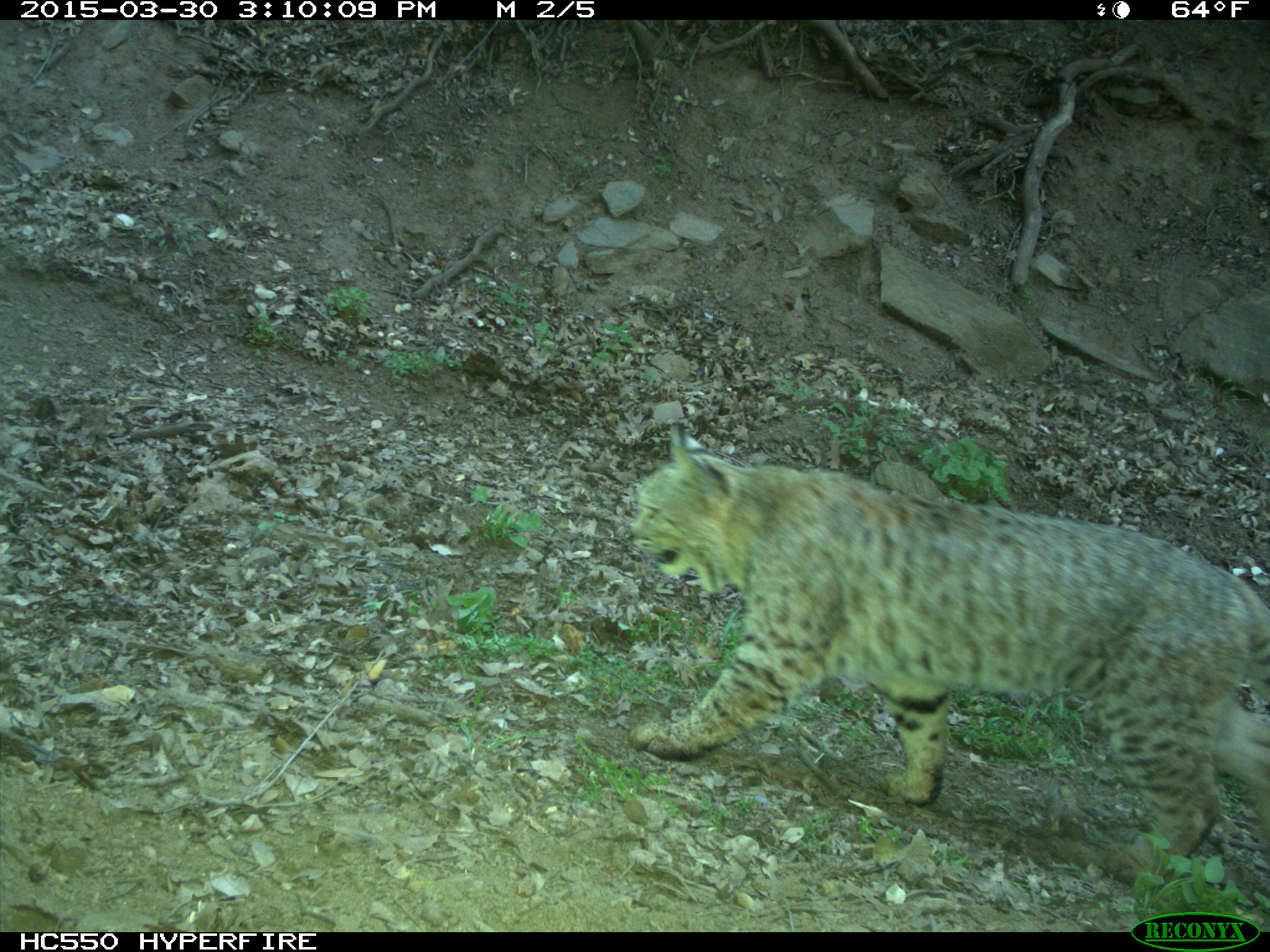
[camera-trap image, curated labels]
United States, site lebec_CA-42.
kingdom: Animalia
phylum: Chordata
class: Mammalia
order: Carnivora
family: Felidae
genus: Lynx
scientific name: Lynx rufus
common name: bobcat